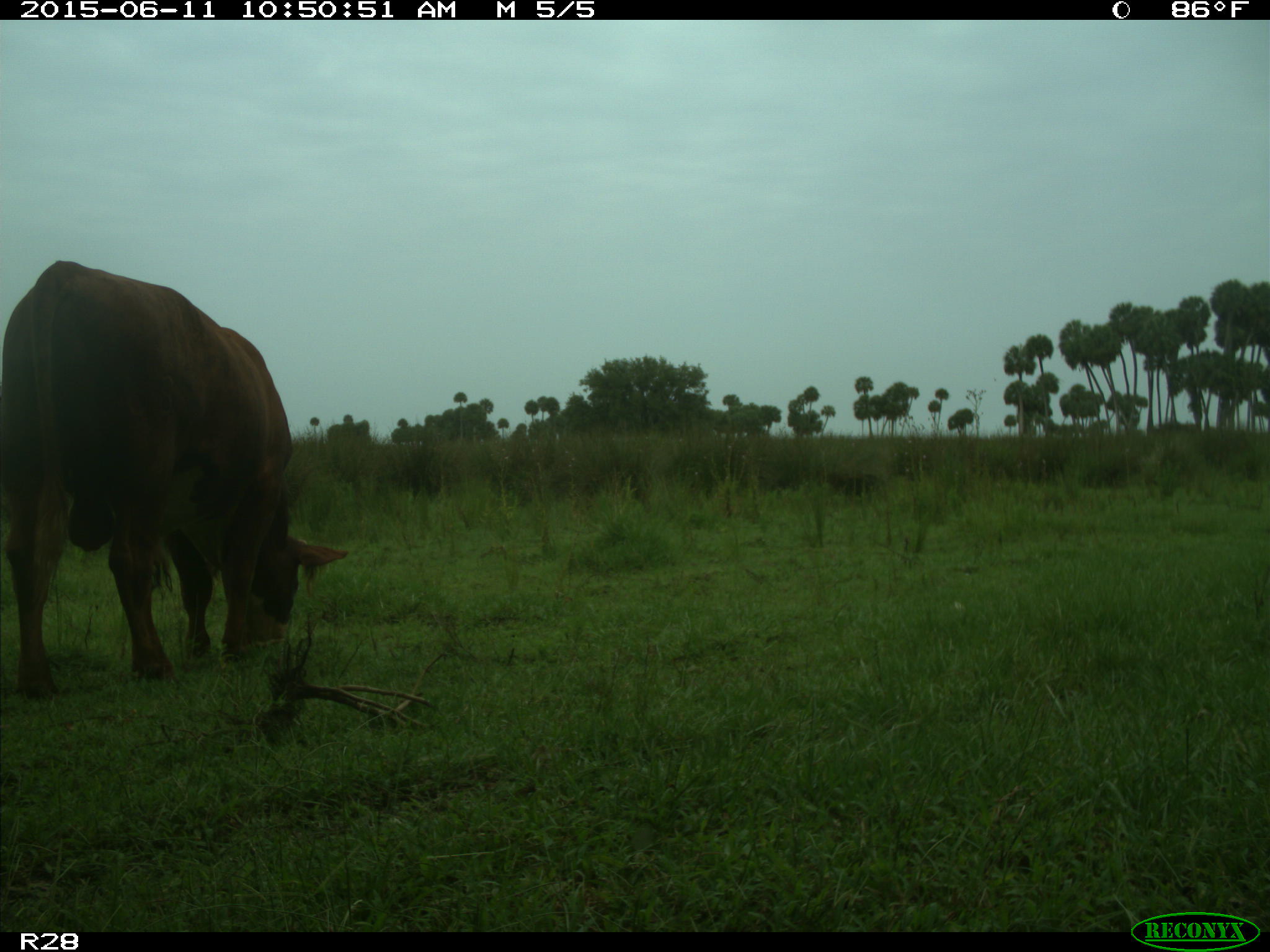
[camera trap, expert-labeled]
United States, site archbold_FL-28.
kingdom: Animalia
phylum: Chordata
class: Mammalia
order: Artiodactyla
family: Bovidae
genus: Bos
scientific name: Bos taurus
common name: domestic cow